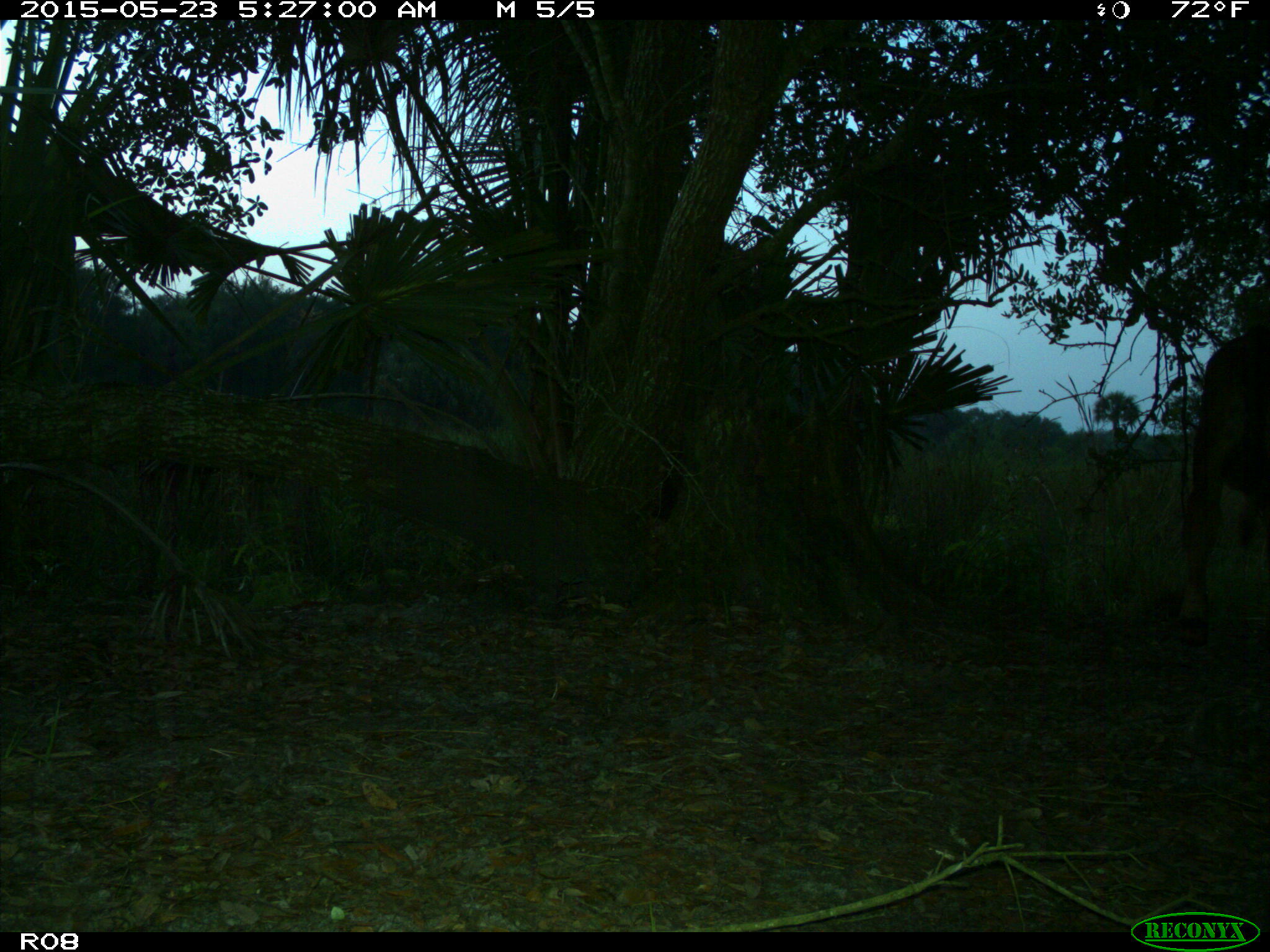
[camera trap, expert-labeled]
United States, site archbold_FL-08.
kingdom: Animalia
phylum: Chordata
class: Mammalia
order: Artiodactyla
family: Bovidae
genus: Bos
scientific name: Bos taurus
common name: domestic cow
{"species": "Bos taurus (domestic cow)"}